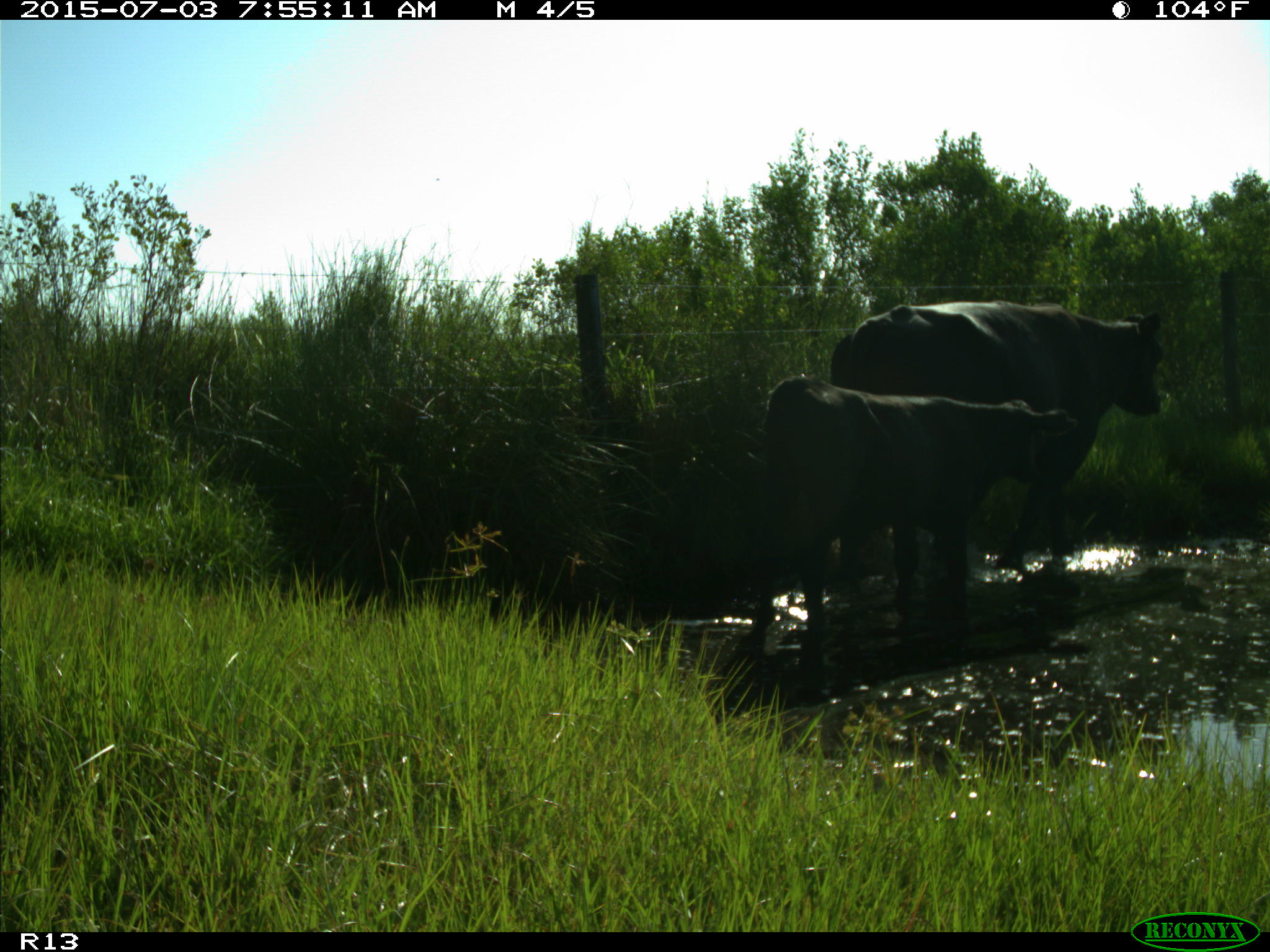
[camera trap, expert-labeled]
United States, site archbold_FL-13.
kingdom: Animalia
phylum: Chordata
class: Mammalia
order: Artiodactyla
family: Bovidae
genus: Bos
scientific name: Bos taurus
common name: domestic cow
Bos taurus (domestic cow).